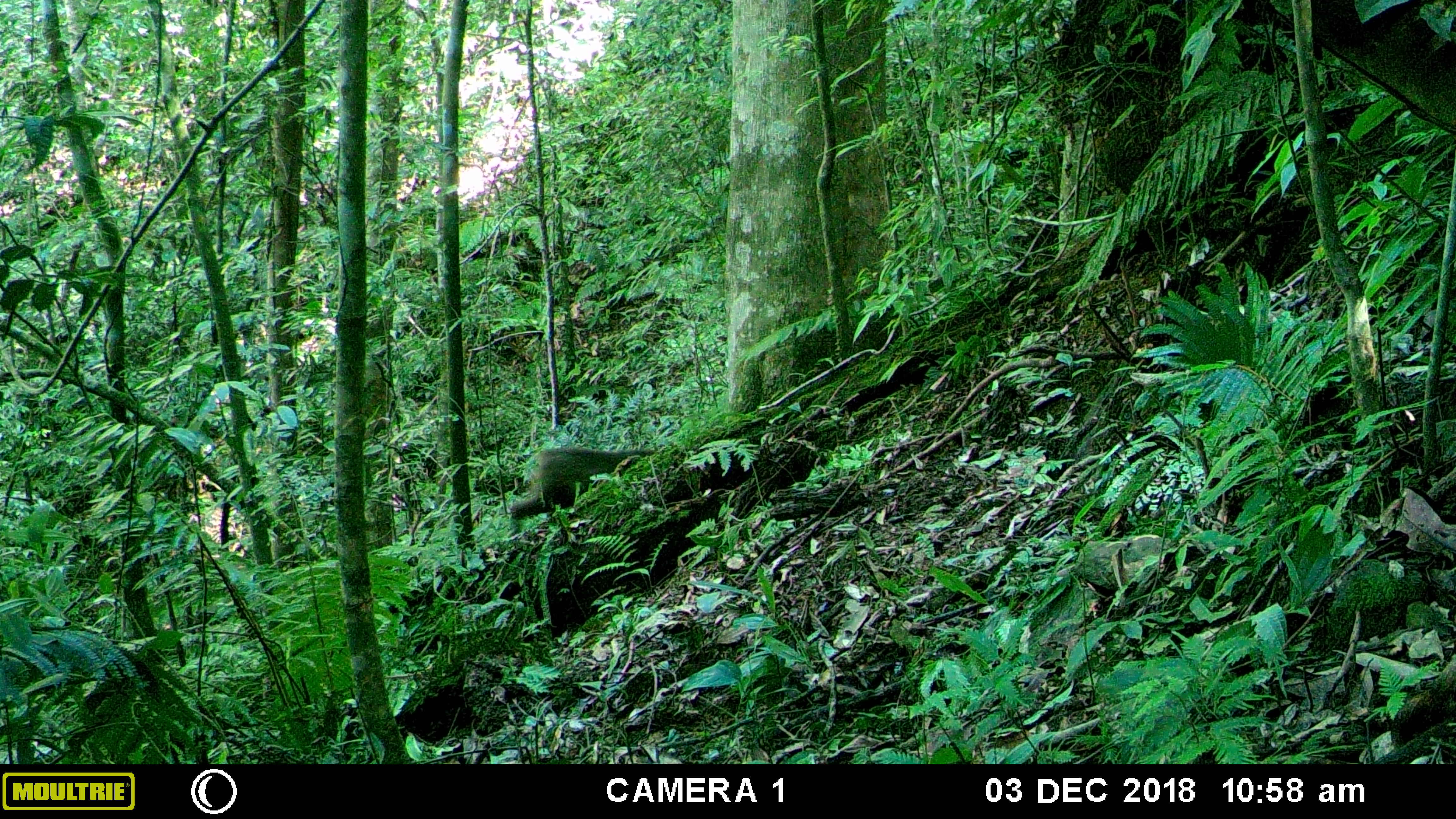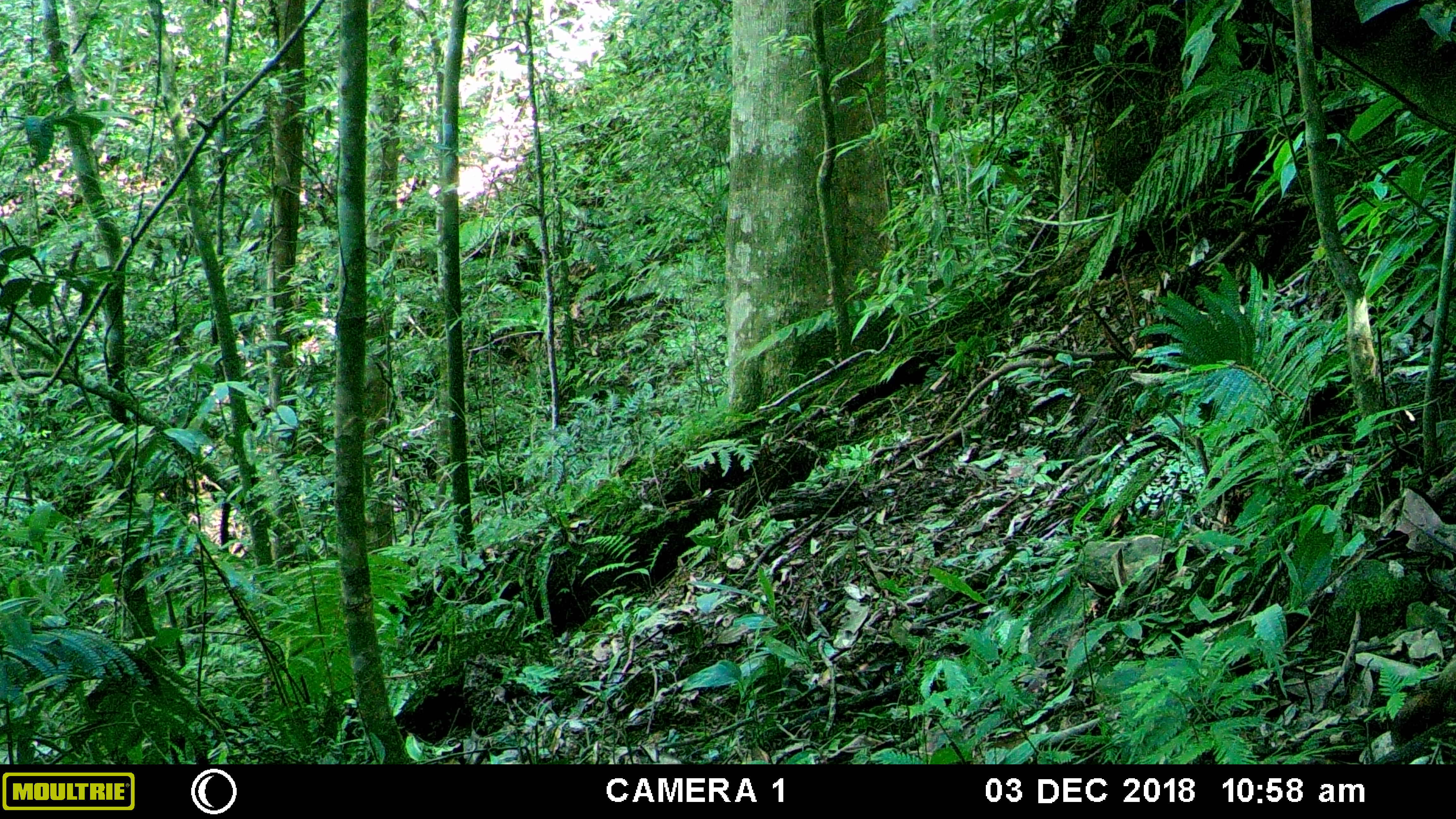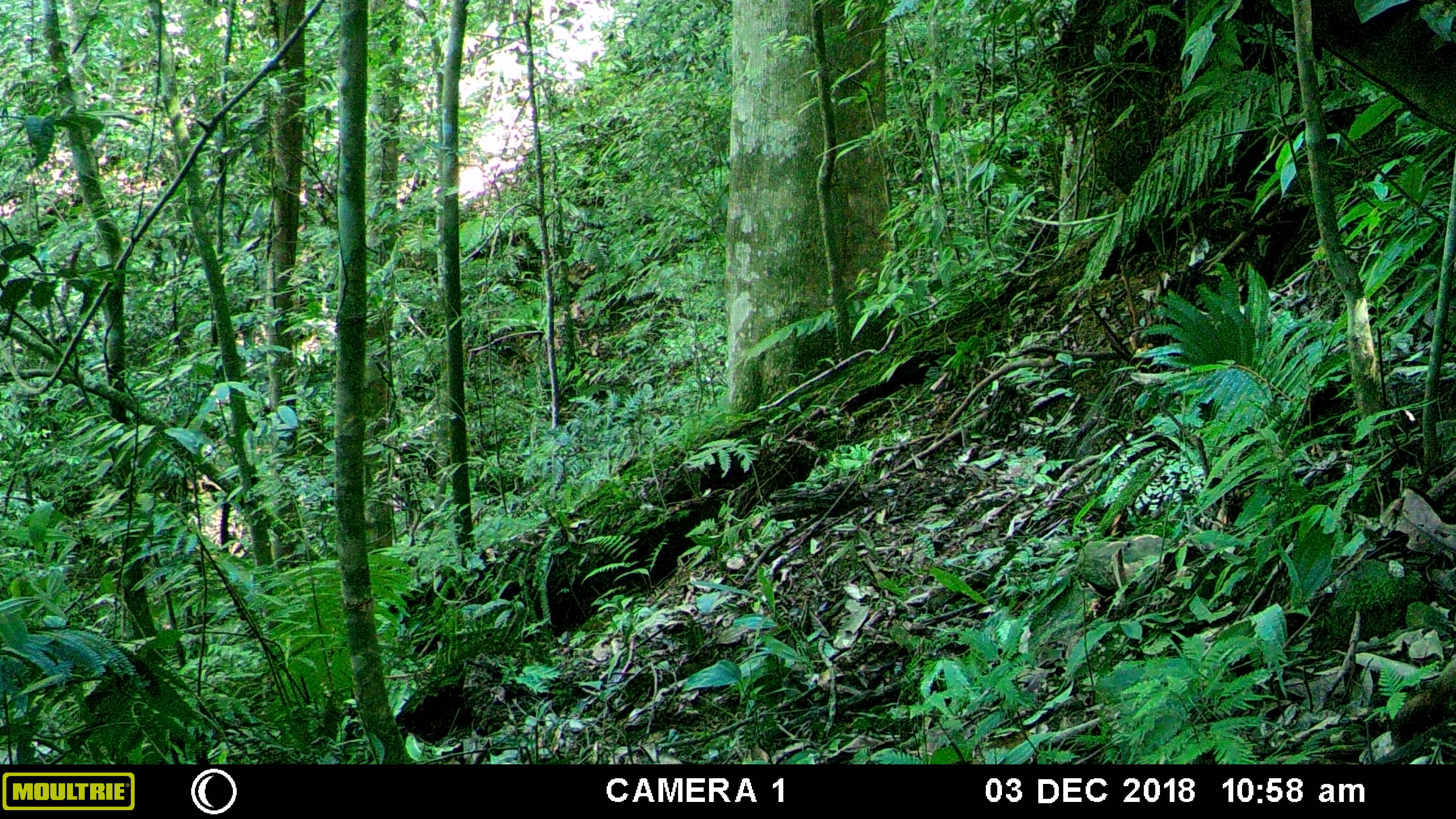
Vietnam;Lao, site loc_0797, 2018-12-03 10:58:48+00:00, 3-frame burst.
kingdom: Animalia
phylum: Chordata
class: Mammalia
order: Primates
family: Cercopithecidae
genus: Macaca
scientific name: Macaca arctoides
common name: stump-tailed macaque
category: stump tailed macaque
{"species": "stump tailed macaque (stump-tailed macaque) (Macaca arctoides)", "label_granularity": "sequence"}